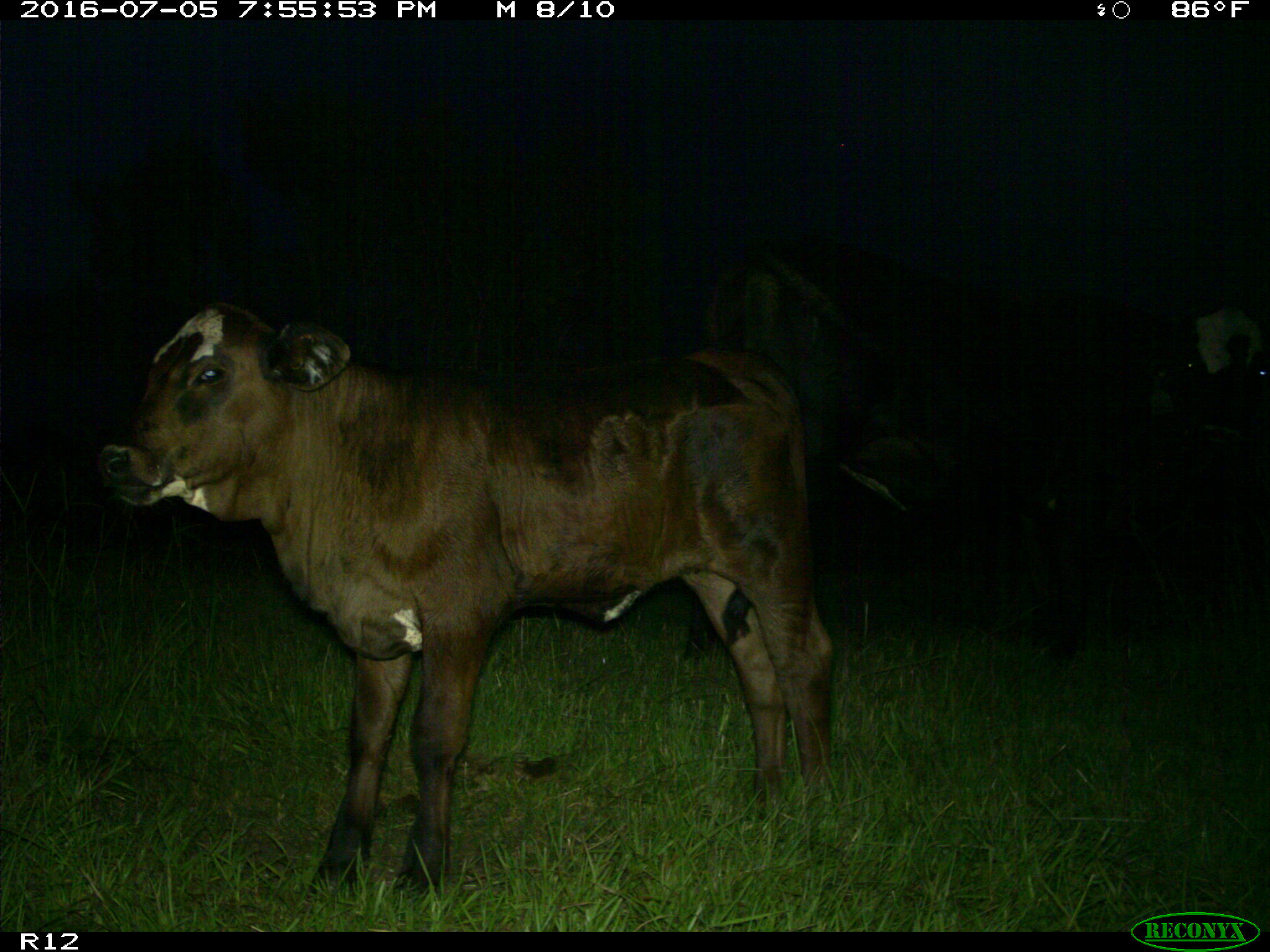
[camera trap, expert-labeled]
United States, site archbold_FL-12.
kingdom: Animalia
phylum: Chordata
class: Mammalia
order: Artiodactyla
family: Bovidae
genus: Bos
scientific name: Bos taurus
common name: domestic cow